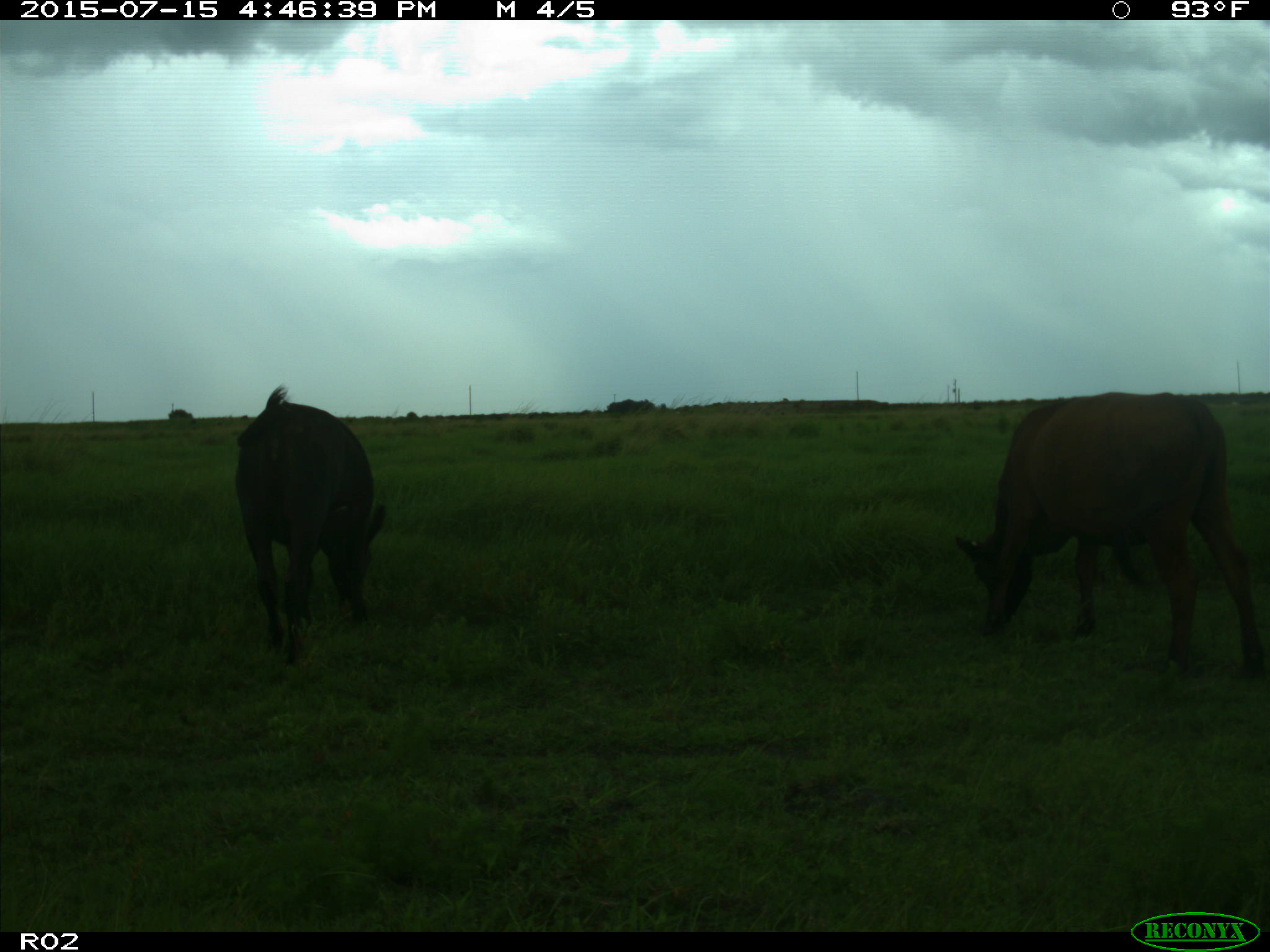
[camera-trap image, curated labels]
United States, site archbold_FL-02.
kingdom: Animalia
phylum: Chordata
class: Mammalia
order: Artiodactyla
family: Bovidae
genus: Bos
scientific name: Bos taurus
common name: domestic cow